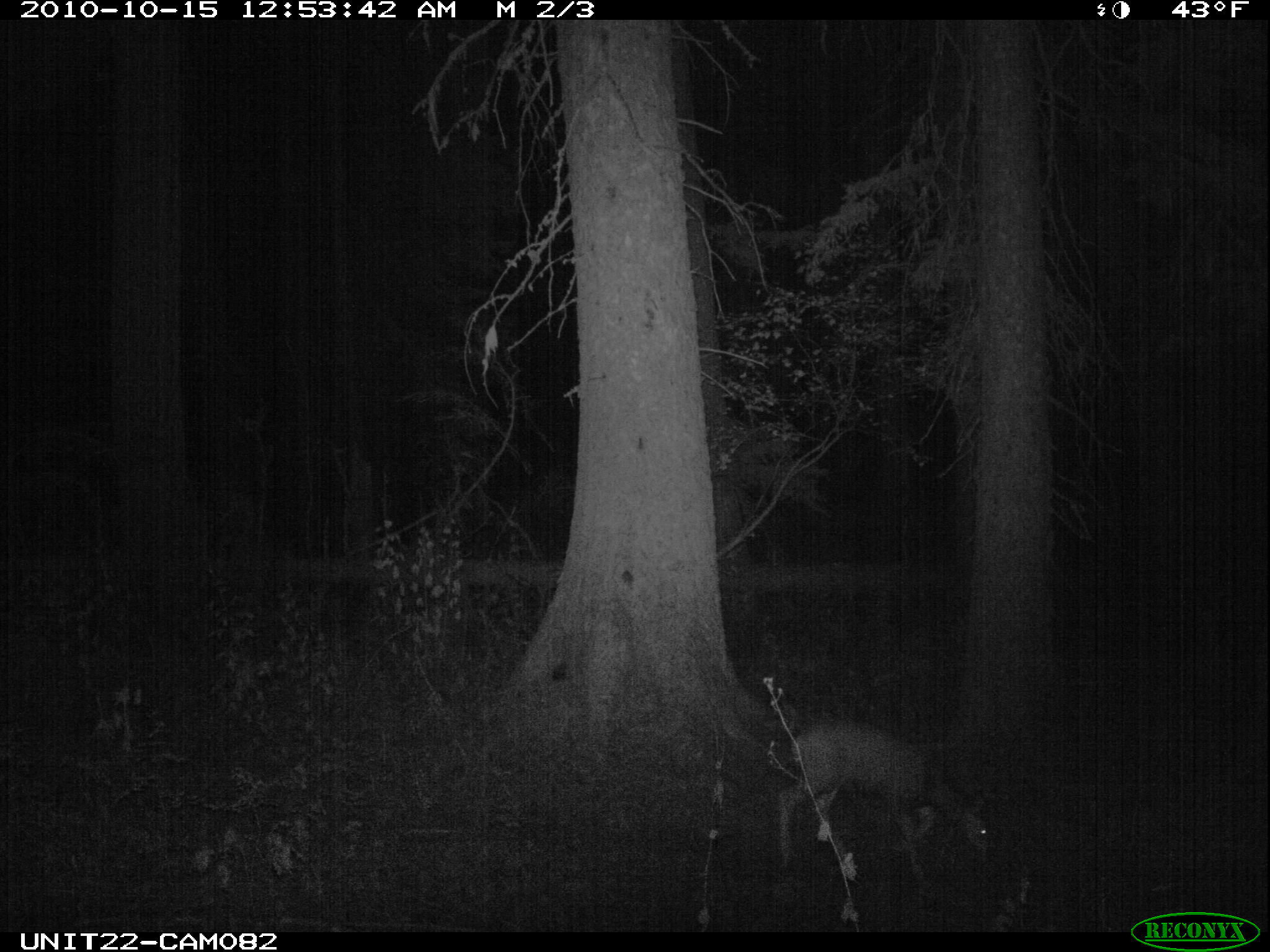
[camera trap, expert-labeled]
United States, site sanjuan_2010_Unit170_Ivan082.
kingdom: Animalia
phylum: Chordata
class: Mammalia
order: Artiodactyla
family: Cervidae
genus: Odocoileus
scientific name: Odocoileus hemionus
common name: mule deer